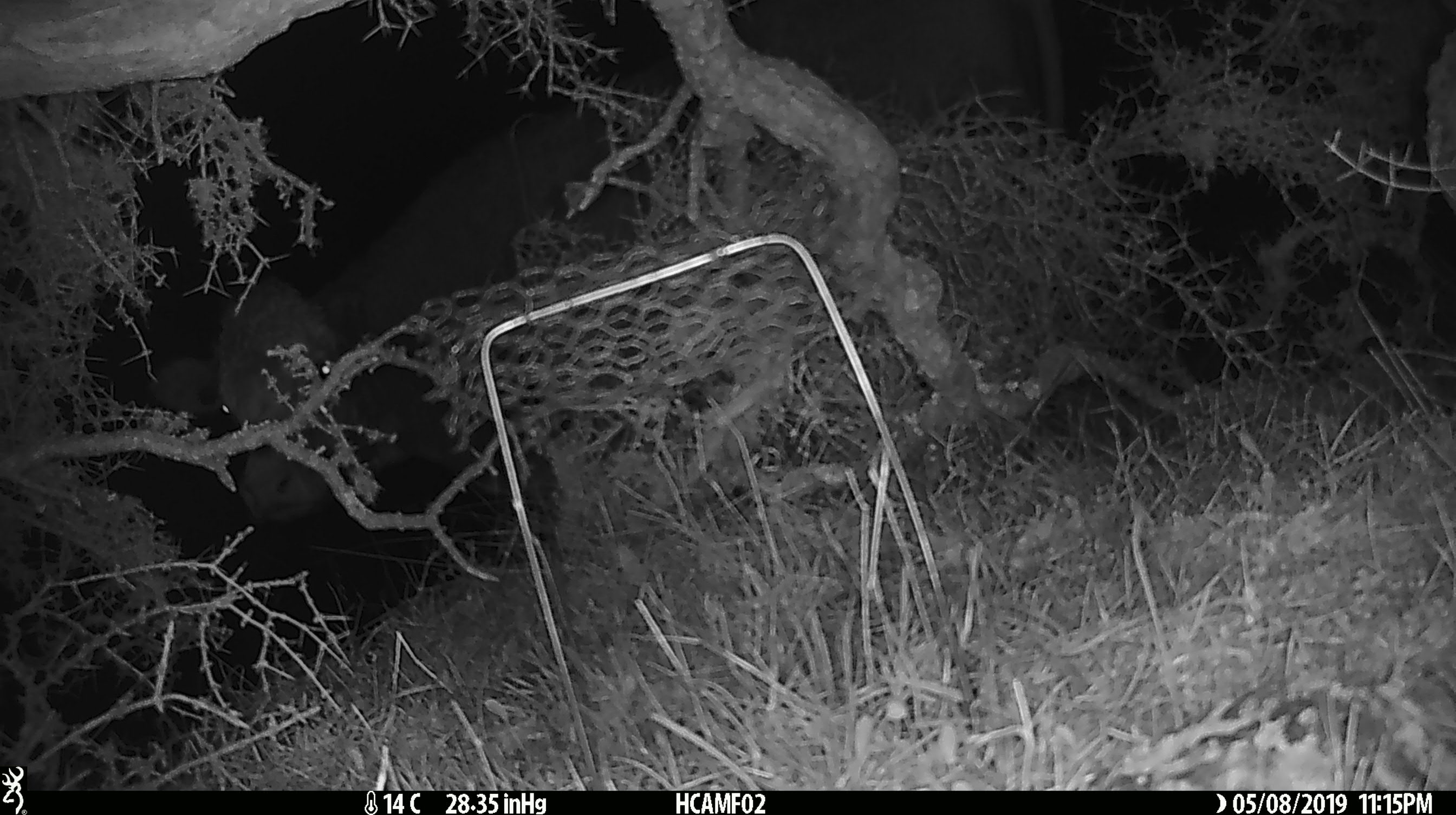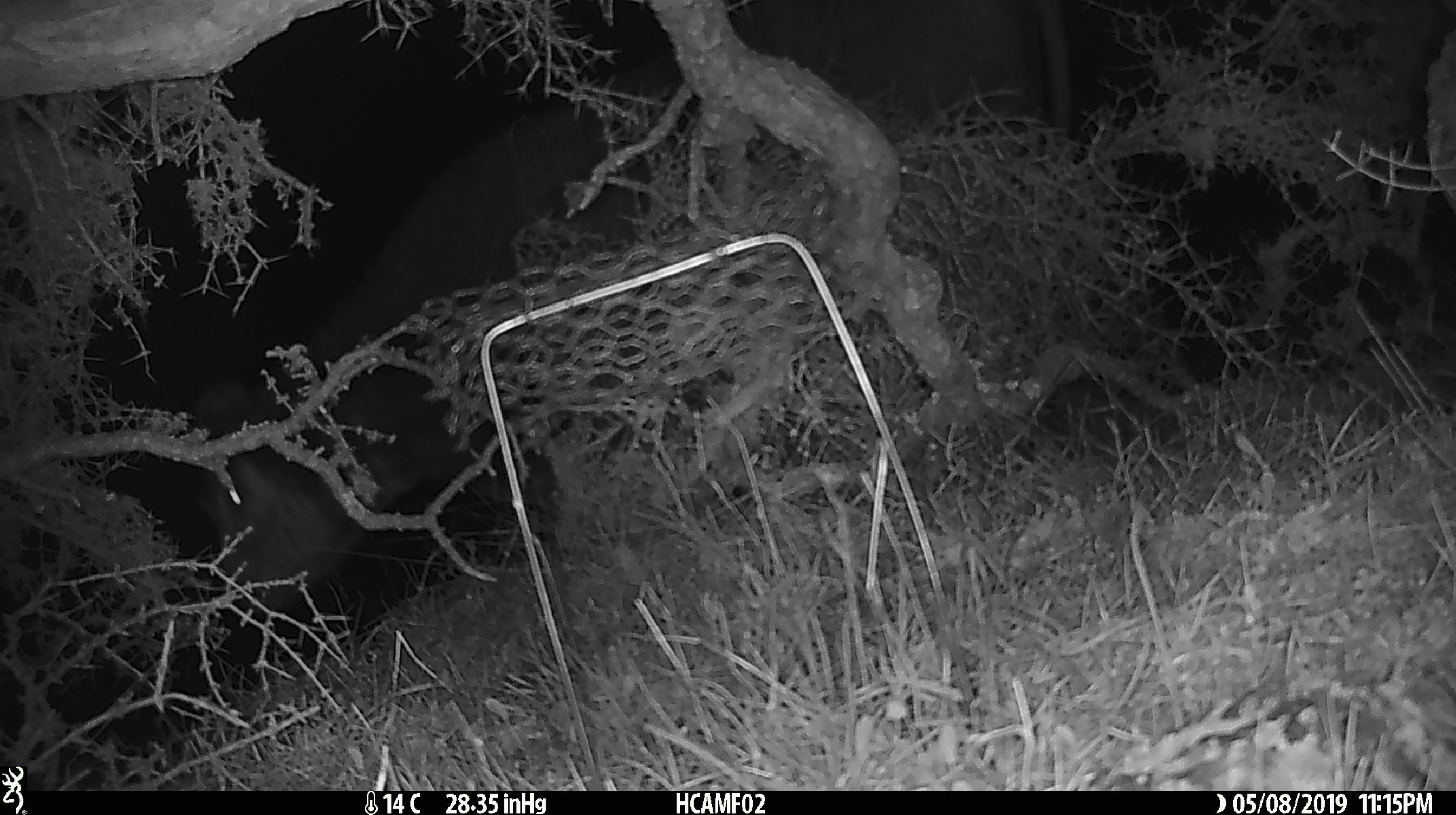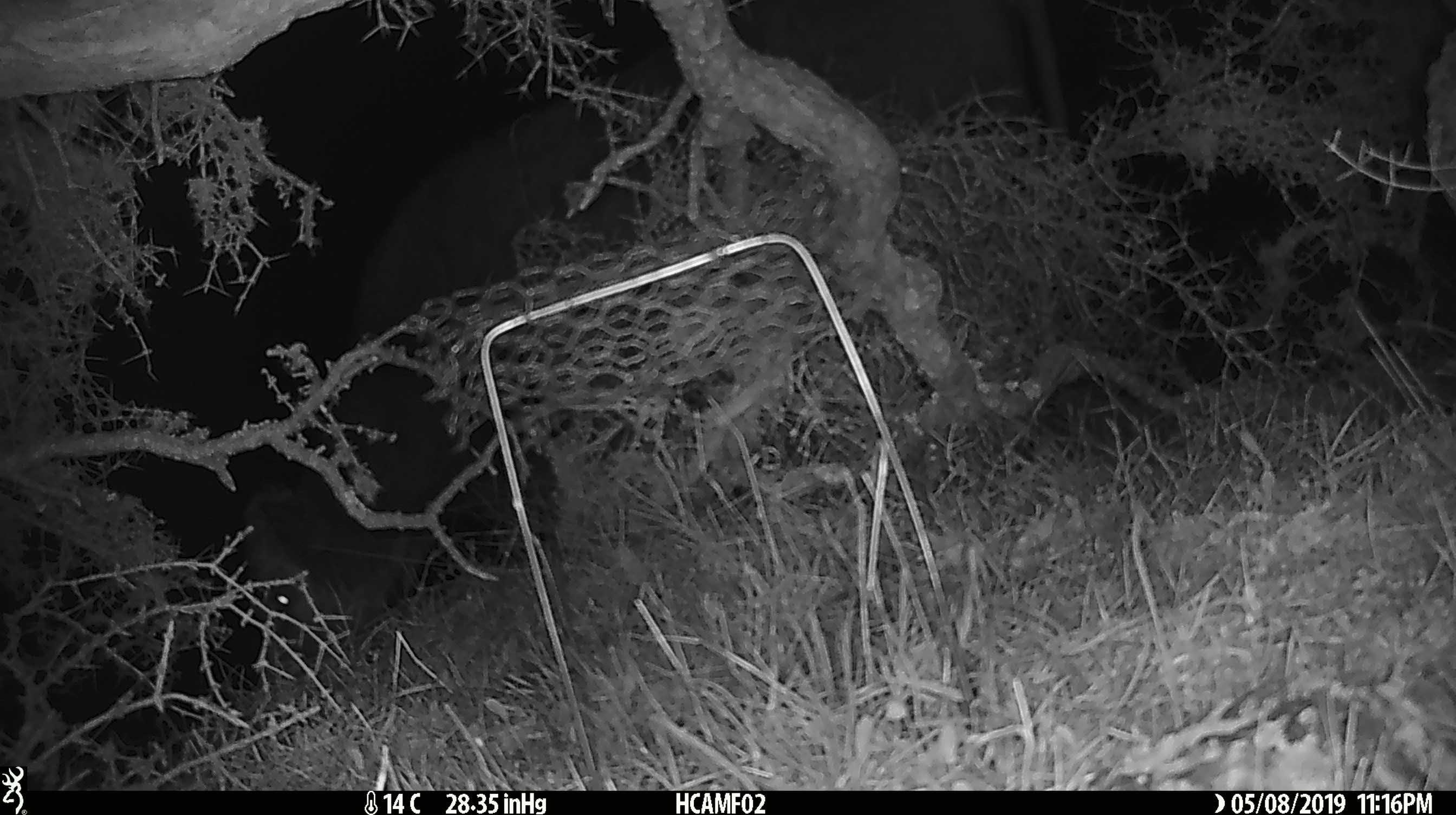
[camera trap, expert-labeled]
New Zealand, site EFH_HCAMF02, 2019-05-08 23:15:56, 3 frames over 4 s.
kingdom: Animalia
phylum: Chordata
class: Mammalia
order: Artiodactyla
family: Bovidae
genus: Bos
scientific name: Bos taurus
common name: domestic cow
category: cow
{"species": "cow (domestic cow) (Bos taurus)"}